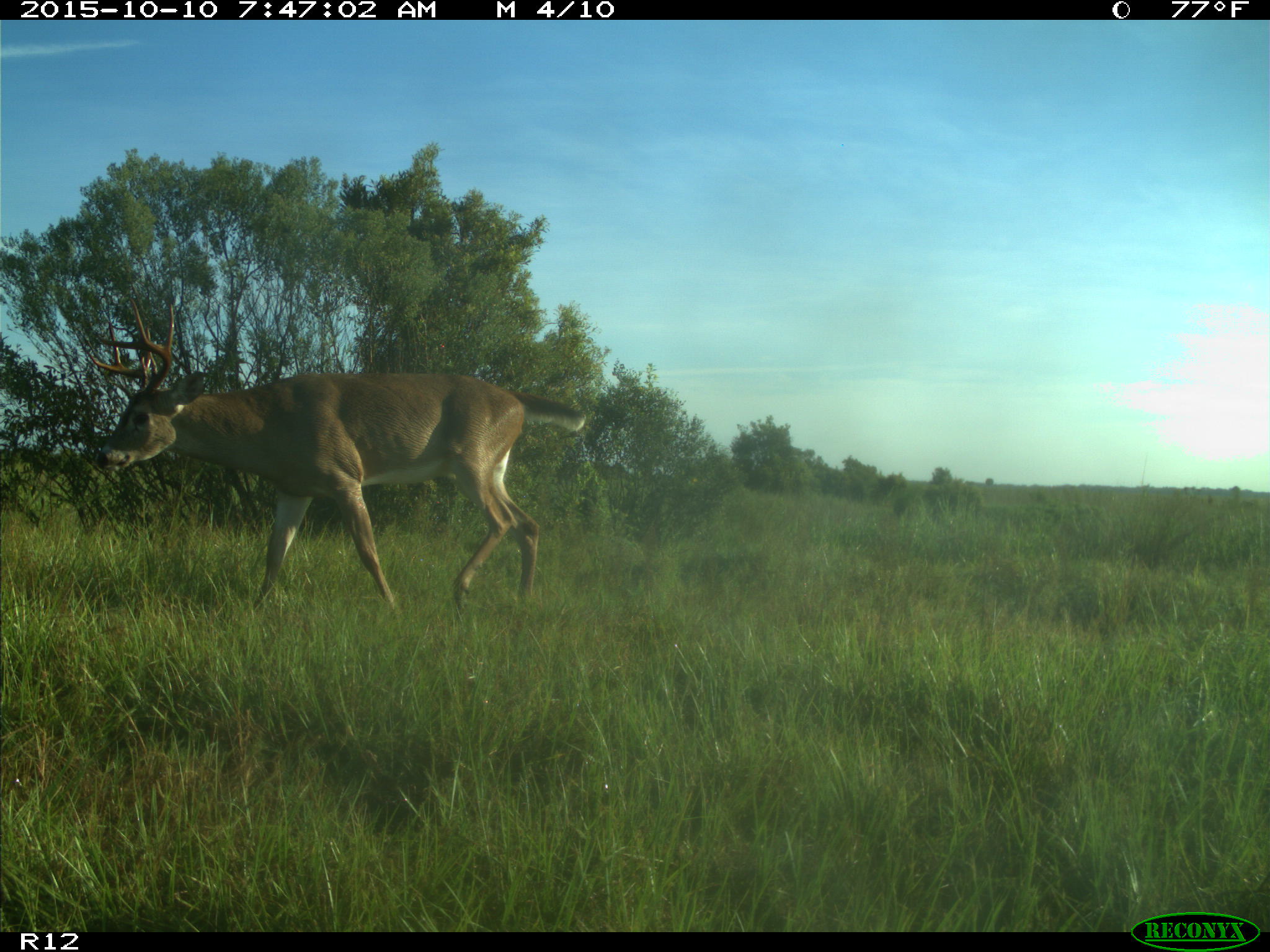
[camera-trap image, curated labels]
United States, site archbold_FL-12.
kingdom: Animalia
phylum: Chordata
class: Mammalia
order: Artiodactyla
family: Cervidae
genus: Odocoileus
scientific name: Odocoileus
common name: deer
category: unidentified deer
Unidentified deer (deer) (Odocoileus).